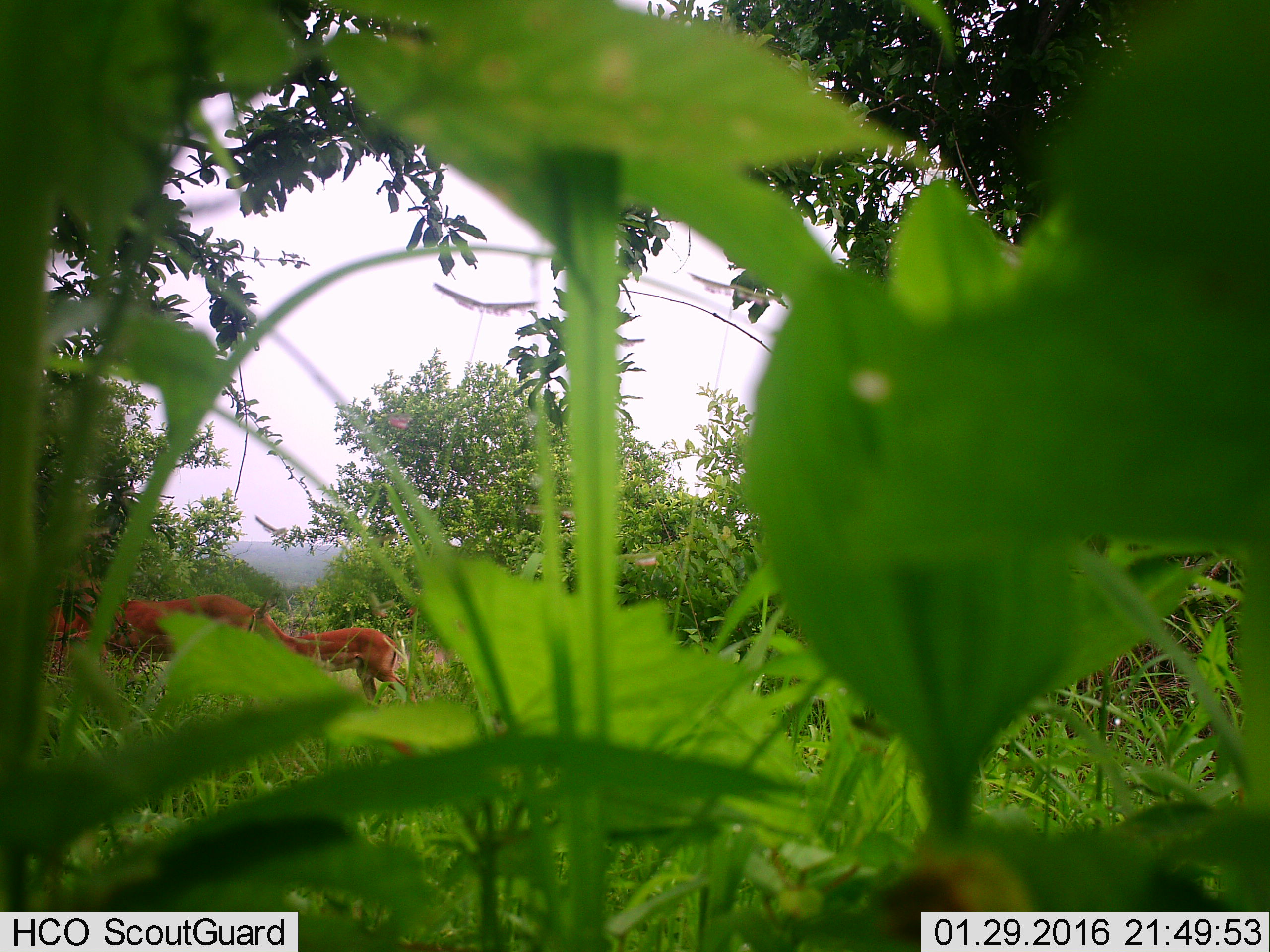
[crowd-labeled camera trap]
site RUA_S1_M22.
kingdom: Animalia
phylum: Chordata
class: Mammalia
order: Artiodactyla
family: Bovidae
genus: Aepyceros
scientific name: Aepyceros melampus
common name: impala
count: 3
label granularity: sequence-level